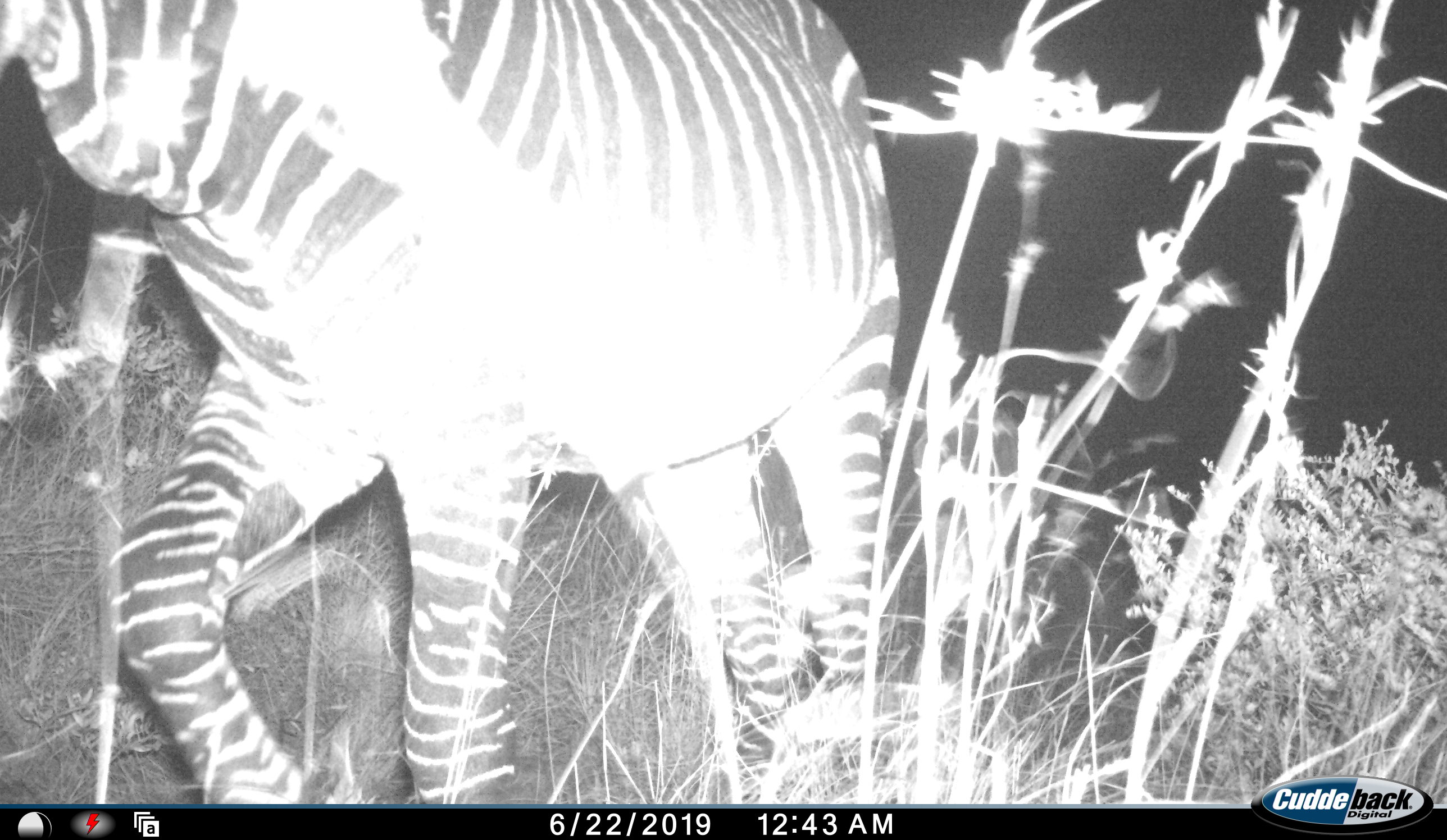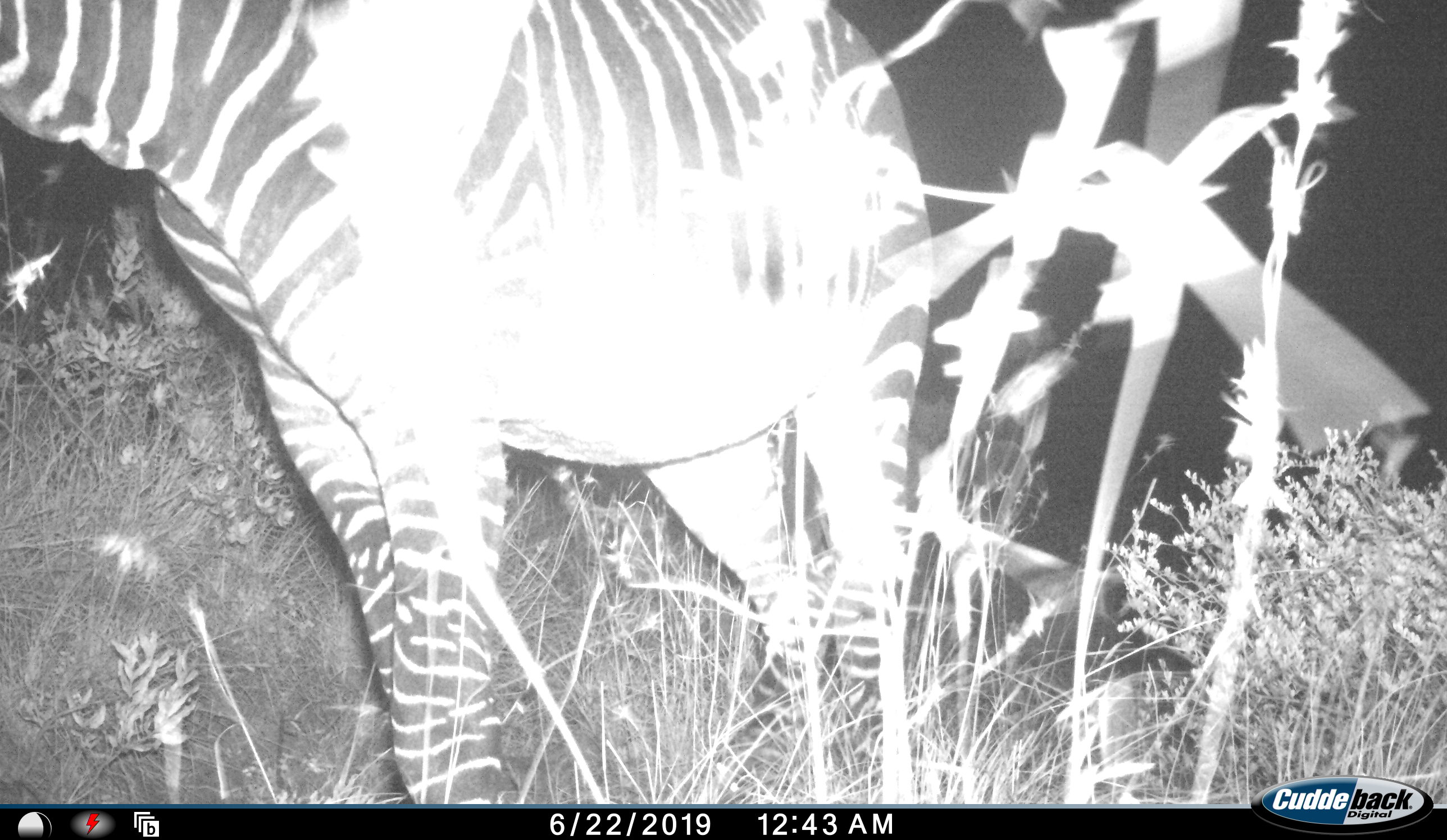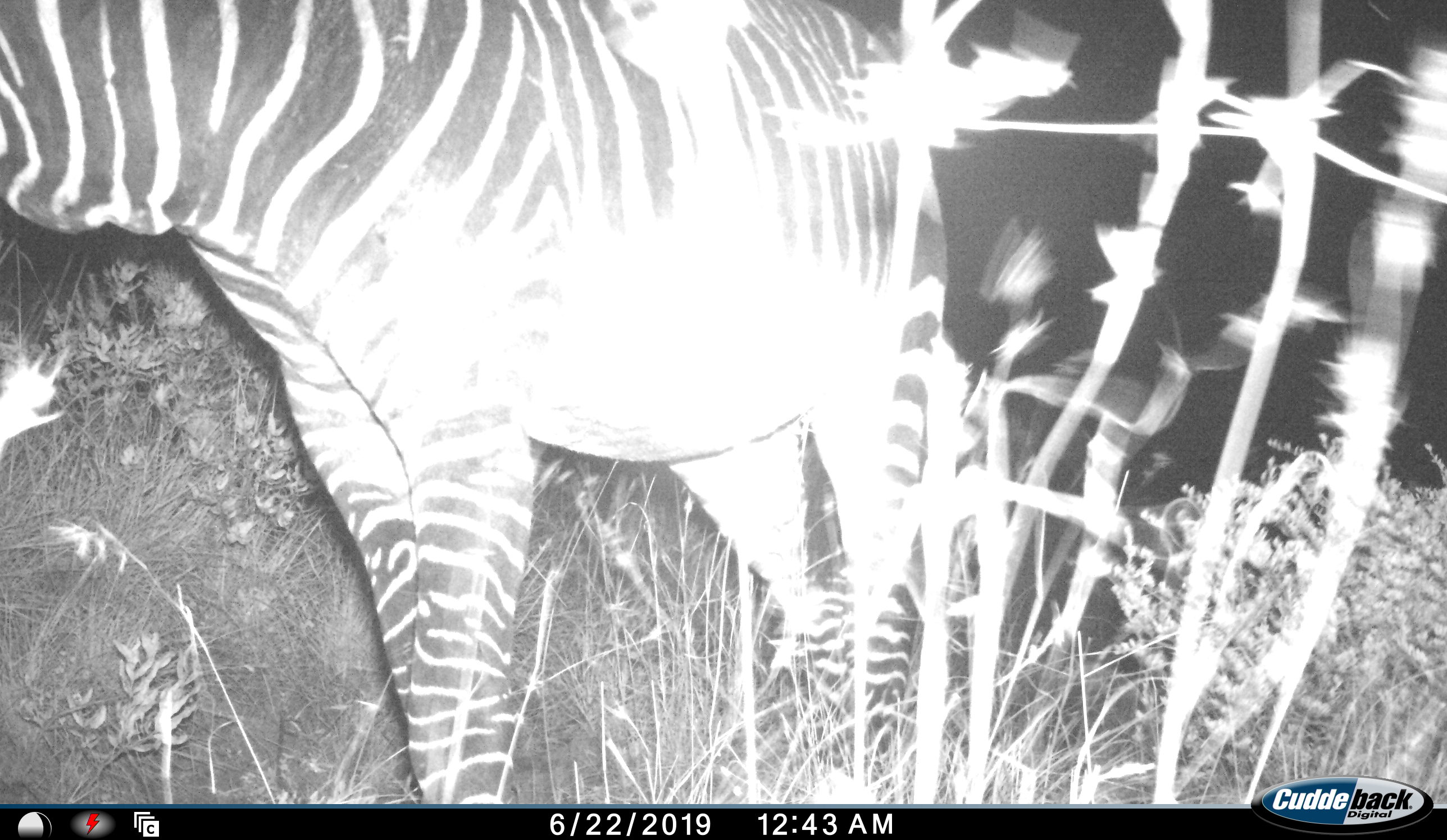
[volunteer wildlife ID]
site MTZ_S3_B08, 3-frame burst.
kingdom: Animalia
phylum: Chordata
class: Mammalia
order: Perissodactyla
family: Equidae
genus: Equus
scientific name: Equus zebra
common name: mountain zebra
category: zebramountain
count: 1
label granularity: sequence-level